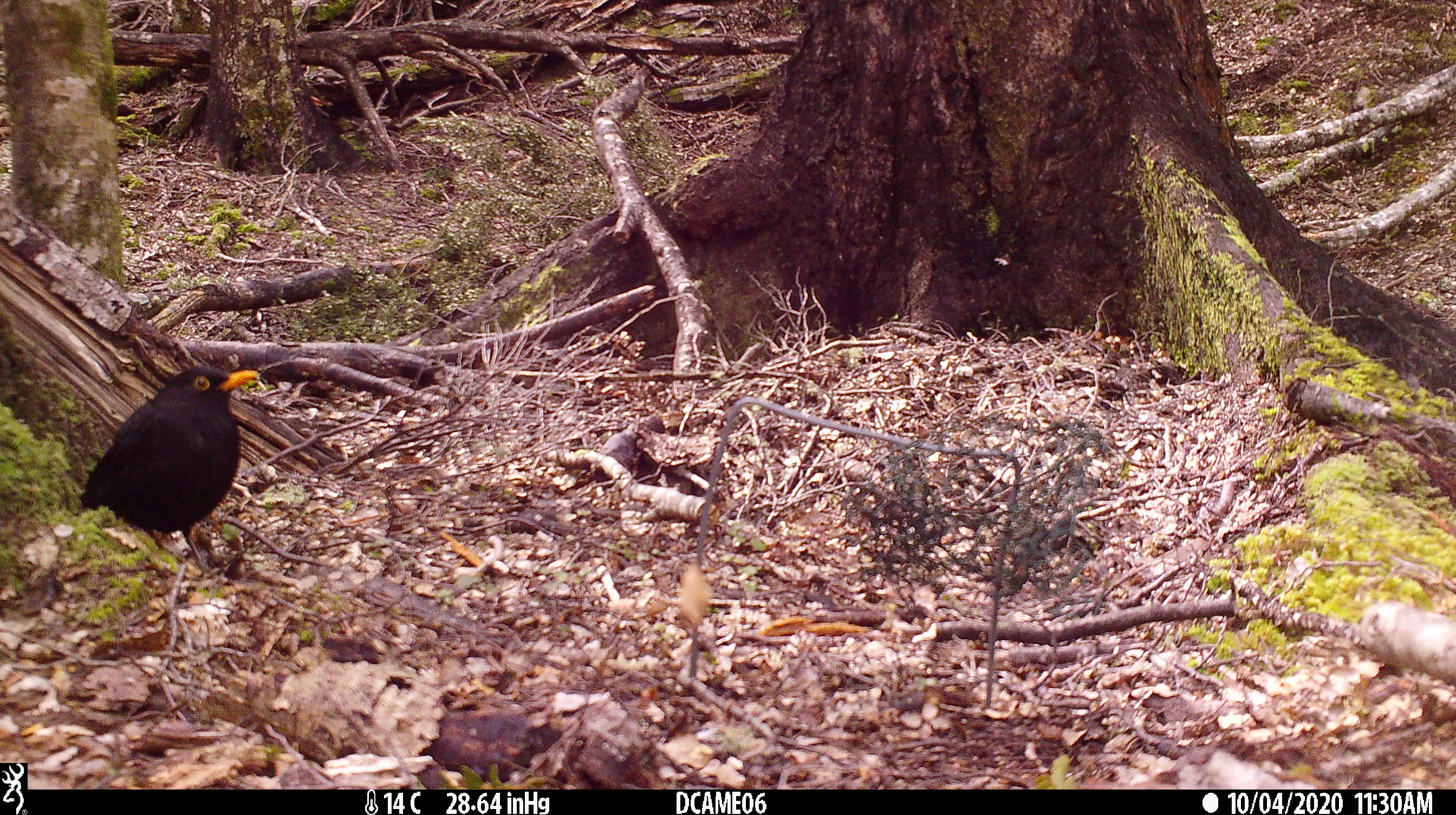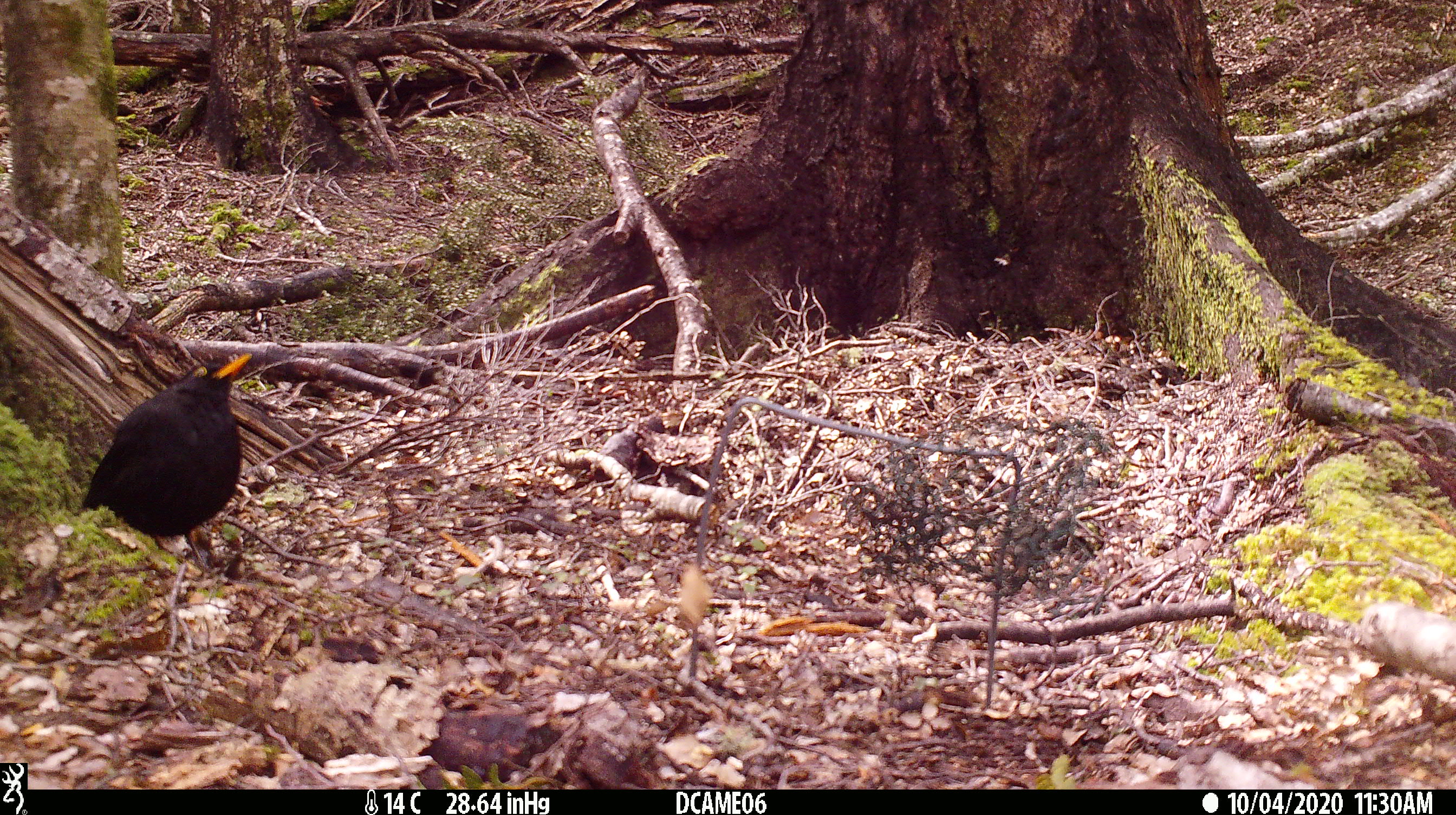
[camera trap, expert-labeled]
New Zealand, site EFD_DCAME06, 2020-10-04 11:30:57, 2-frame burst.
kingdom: Animalia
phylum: Chordata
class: Aves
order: Passeriformes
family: Turdidae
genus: Turdus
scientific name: Turdus merula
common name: eurasian blackbird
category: blackbird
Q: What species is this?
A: Blackbird (eurasian blackbird) (Turdus merula).